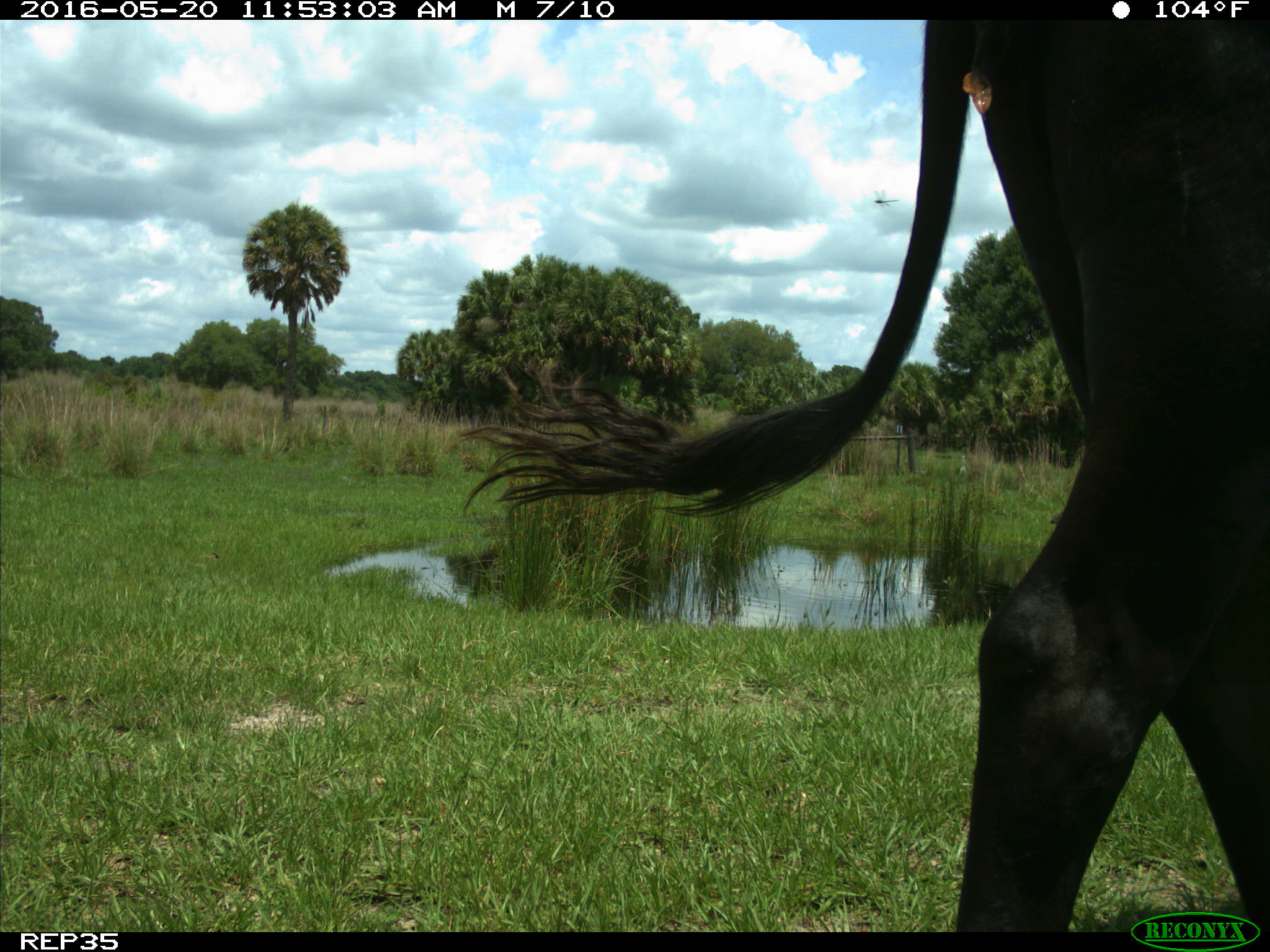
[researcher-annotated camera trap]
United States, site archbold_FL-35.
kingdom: Animalia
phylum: Chordata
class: Mammalia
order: Artiodactyla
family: Bovidae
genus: Bos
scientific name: Bos taurus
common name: domestic cow